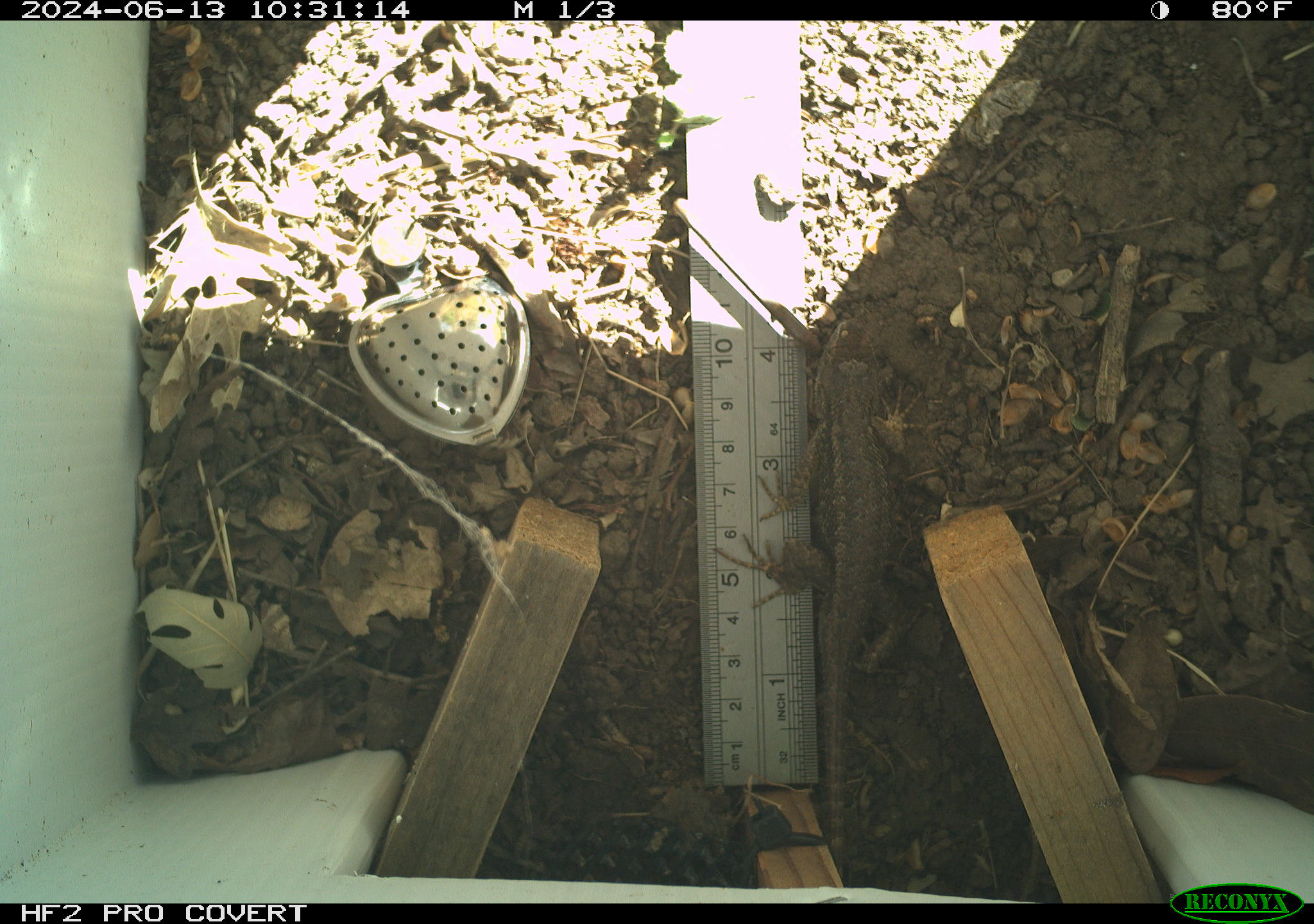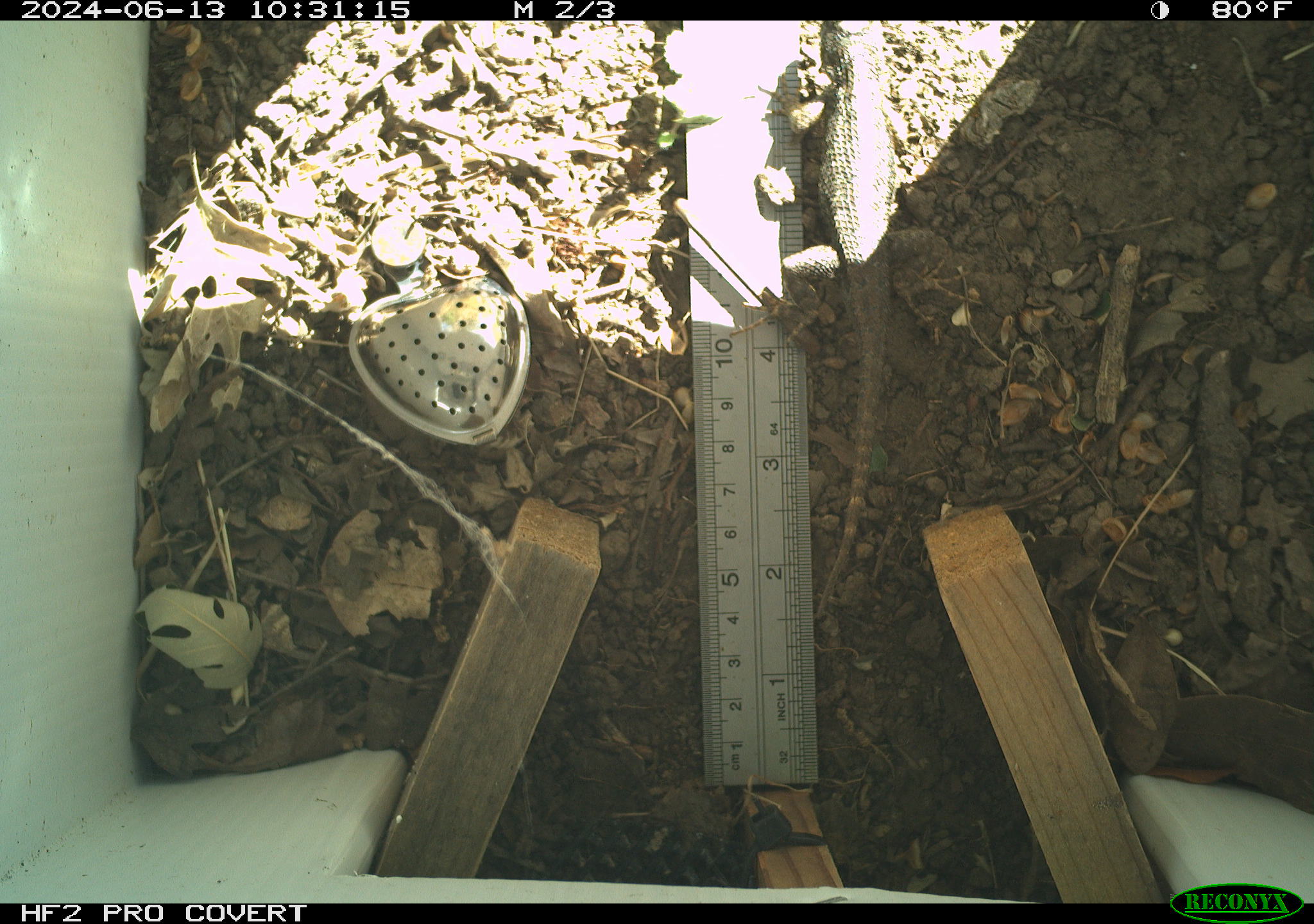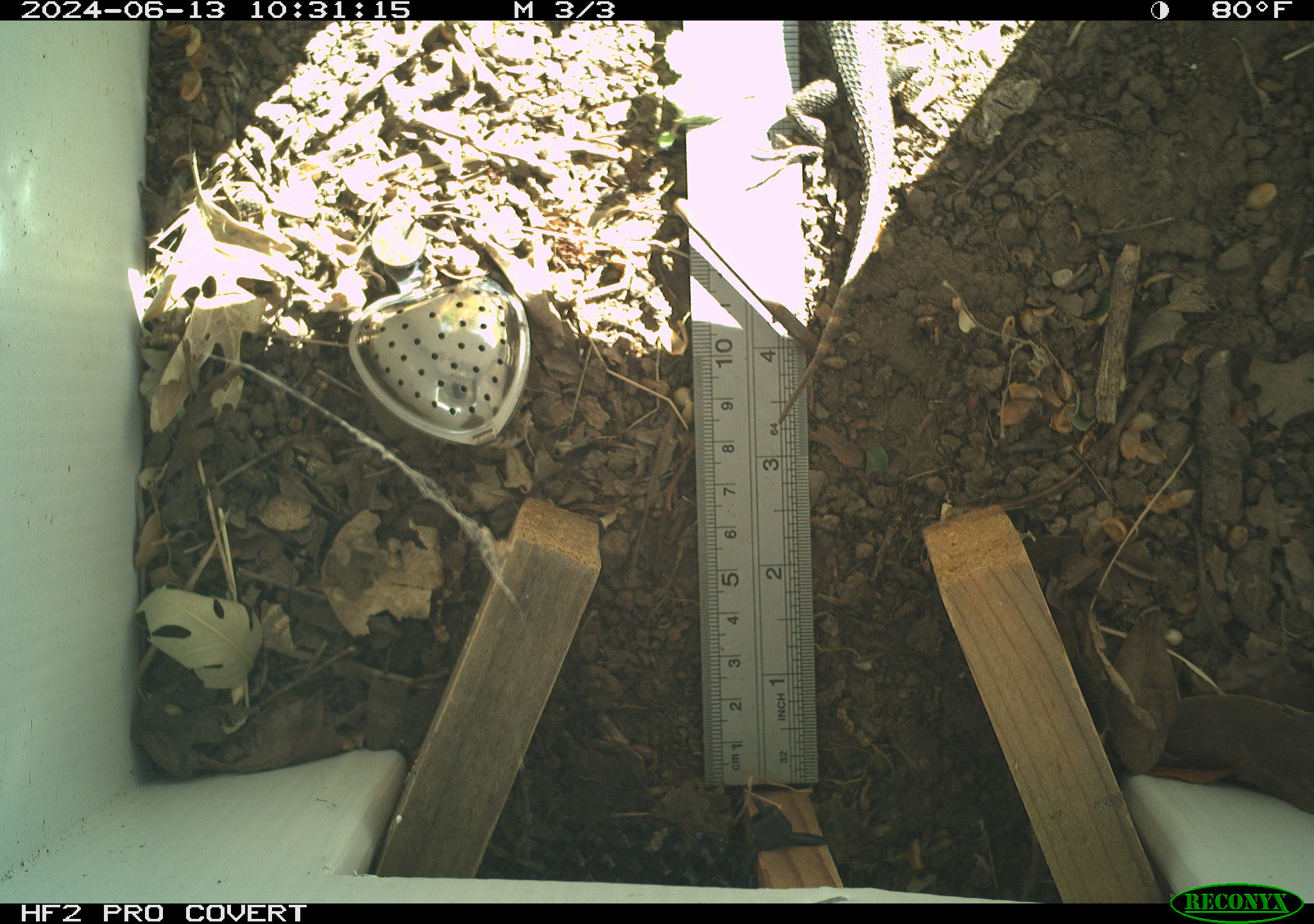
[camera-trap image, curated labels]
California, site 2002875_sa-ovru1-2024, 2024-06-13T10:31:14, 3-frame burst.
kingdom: Animalia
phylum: Chordata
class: Reptilia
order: Squamata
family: Phrynosomatidae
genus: Sceloporus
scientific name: Sceloporus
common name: spiny lizards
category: sceloporus species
Sceloporus species (spiny lizards) (Sceloporus).